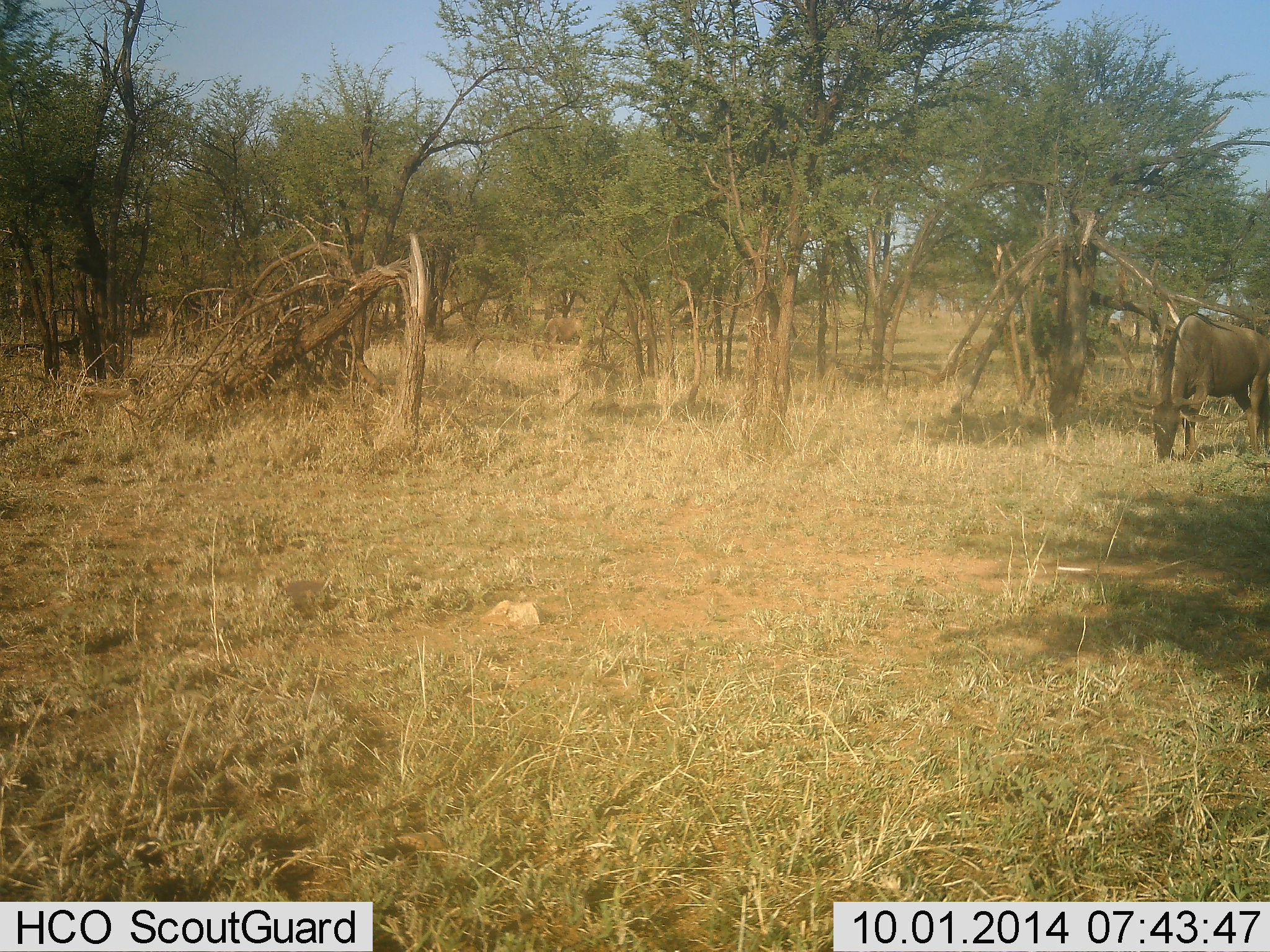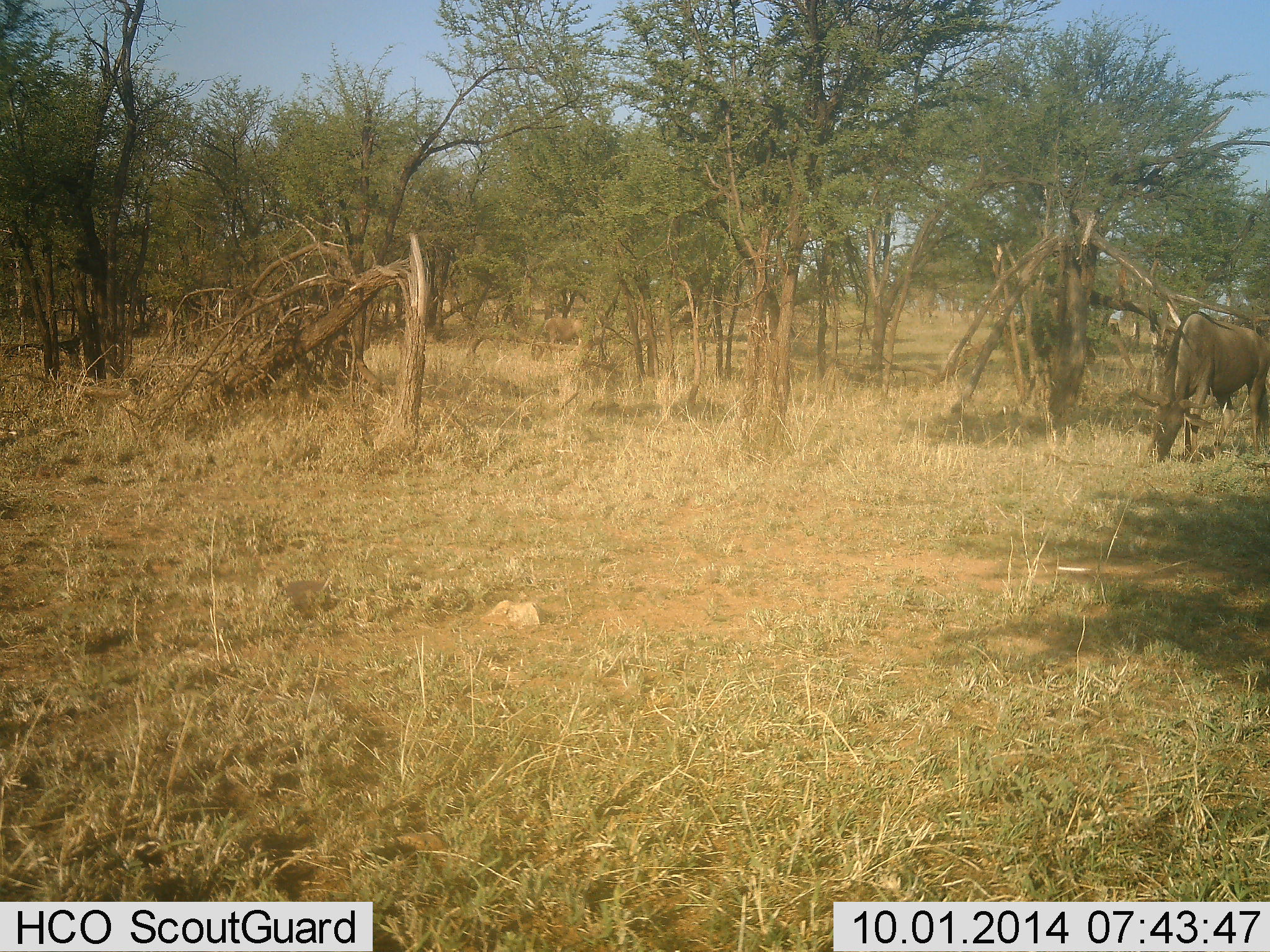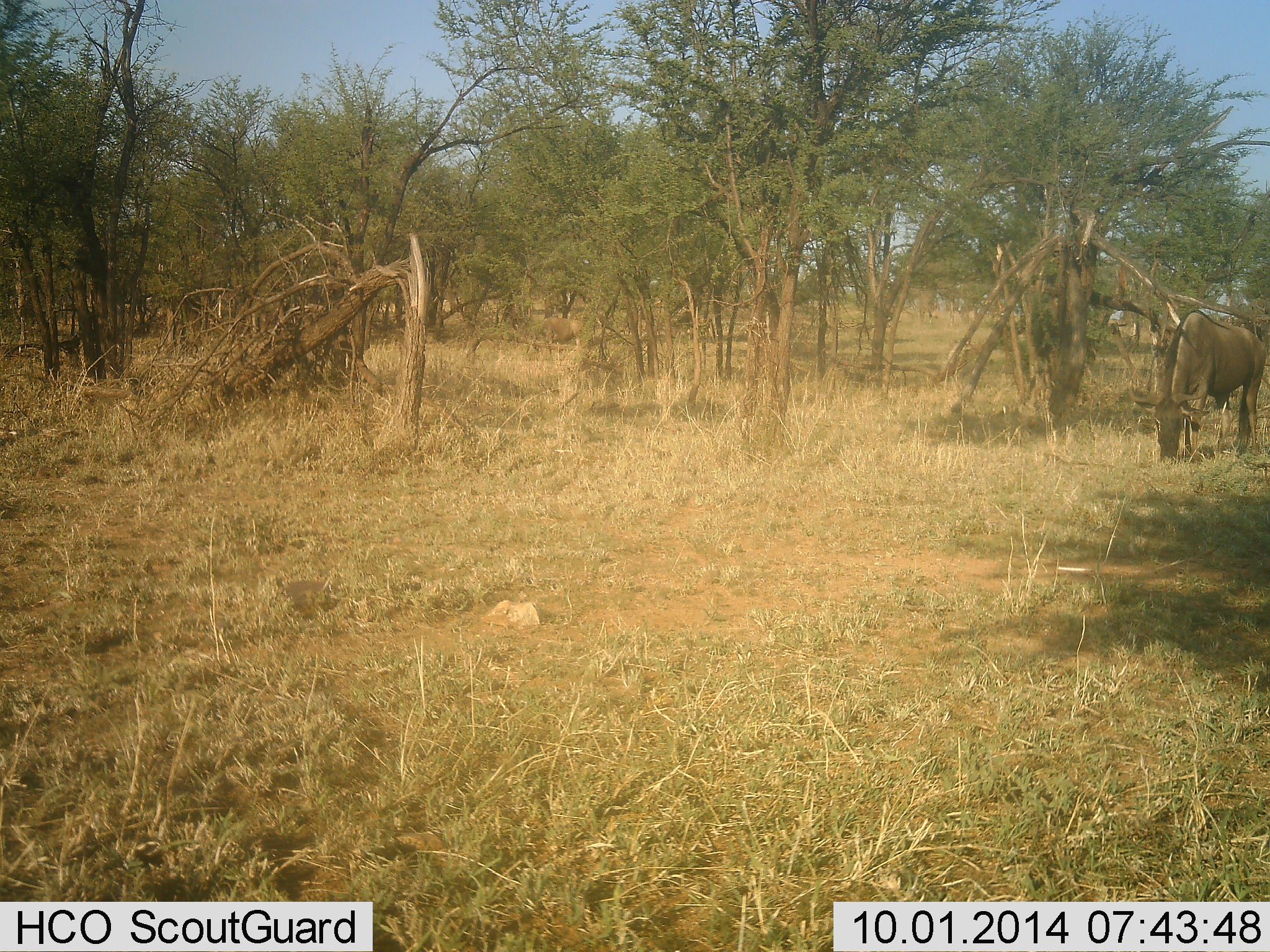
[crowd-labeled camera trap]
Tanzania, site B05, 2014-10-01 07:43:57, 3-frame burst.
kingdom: Animalia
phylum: Chordata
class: Mammalia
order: Artiodactyla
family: Bovidae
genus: Connochaetes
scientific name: Connochaetes taurinus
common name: blue wildebeest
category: wildebeest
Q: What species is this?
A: Wildebeest (blue wildebeest) (Connochaetes taurinus).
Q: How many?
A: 1.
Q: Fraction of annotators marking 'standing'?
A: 0%.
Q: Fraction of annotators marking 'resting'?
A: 0%.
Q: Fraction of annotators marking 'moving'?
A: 10%.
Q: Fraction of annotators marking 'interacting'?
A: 0%.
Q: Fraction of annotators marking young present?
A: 0%.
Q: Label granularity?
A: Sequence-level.